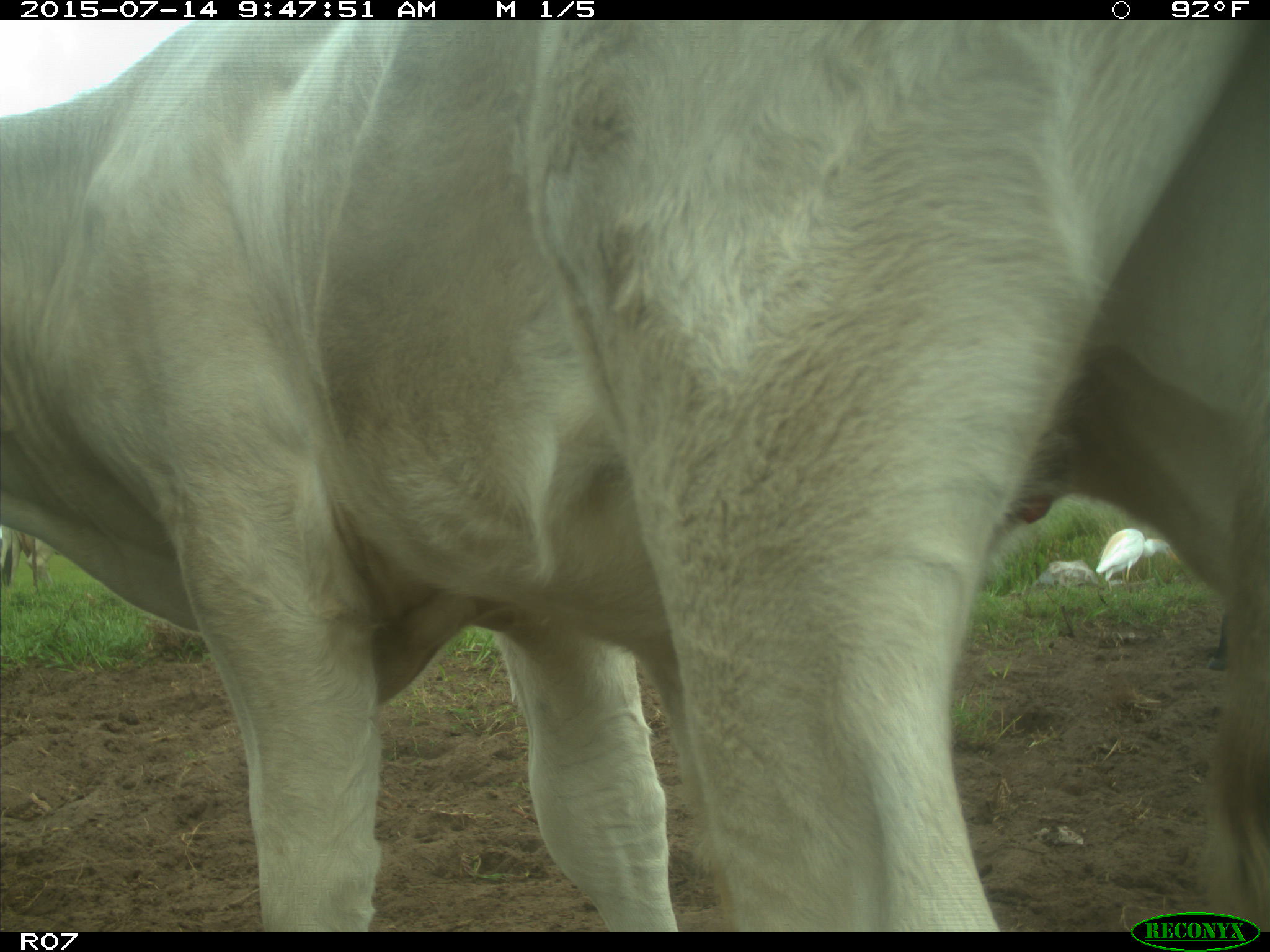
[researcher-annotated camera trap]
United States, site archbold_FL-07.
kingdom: Animalia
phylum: Chordata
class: Mammalia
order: Artiodactyla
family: Bovidae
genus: Bos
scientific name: Bos taurus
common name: domestic cow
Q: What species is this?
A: Bos taurus (domestic cow).